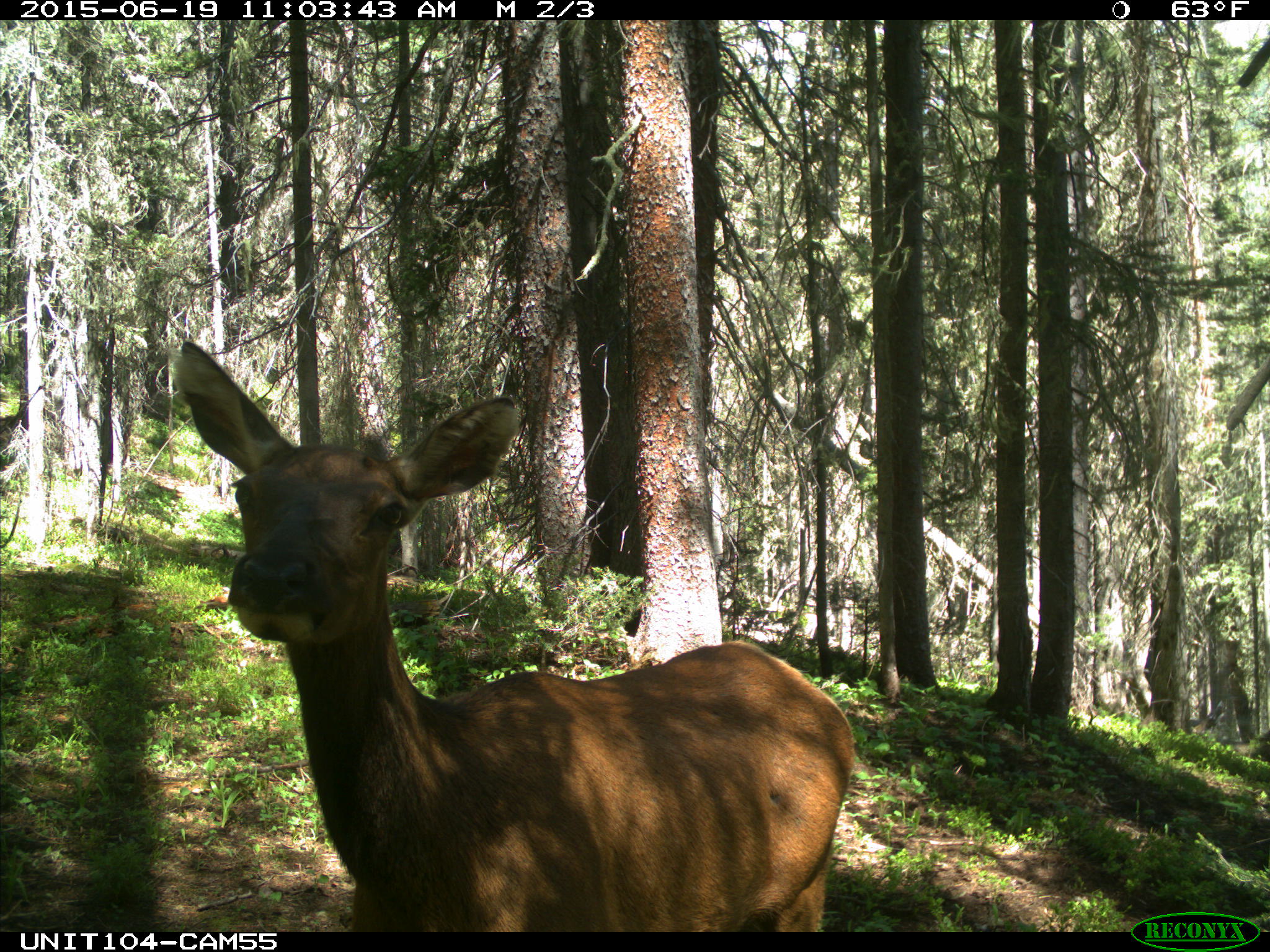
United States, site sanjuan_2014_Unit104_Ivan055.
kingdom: Animalia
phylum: Chordata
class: Mammalia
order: Artiodactyla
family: Cervidae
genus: Cervus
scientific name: Cervus elaphus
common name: red deer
Cervus elaphus (red deer).